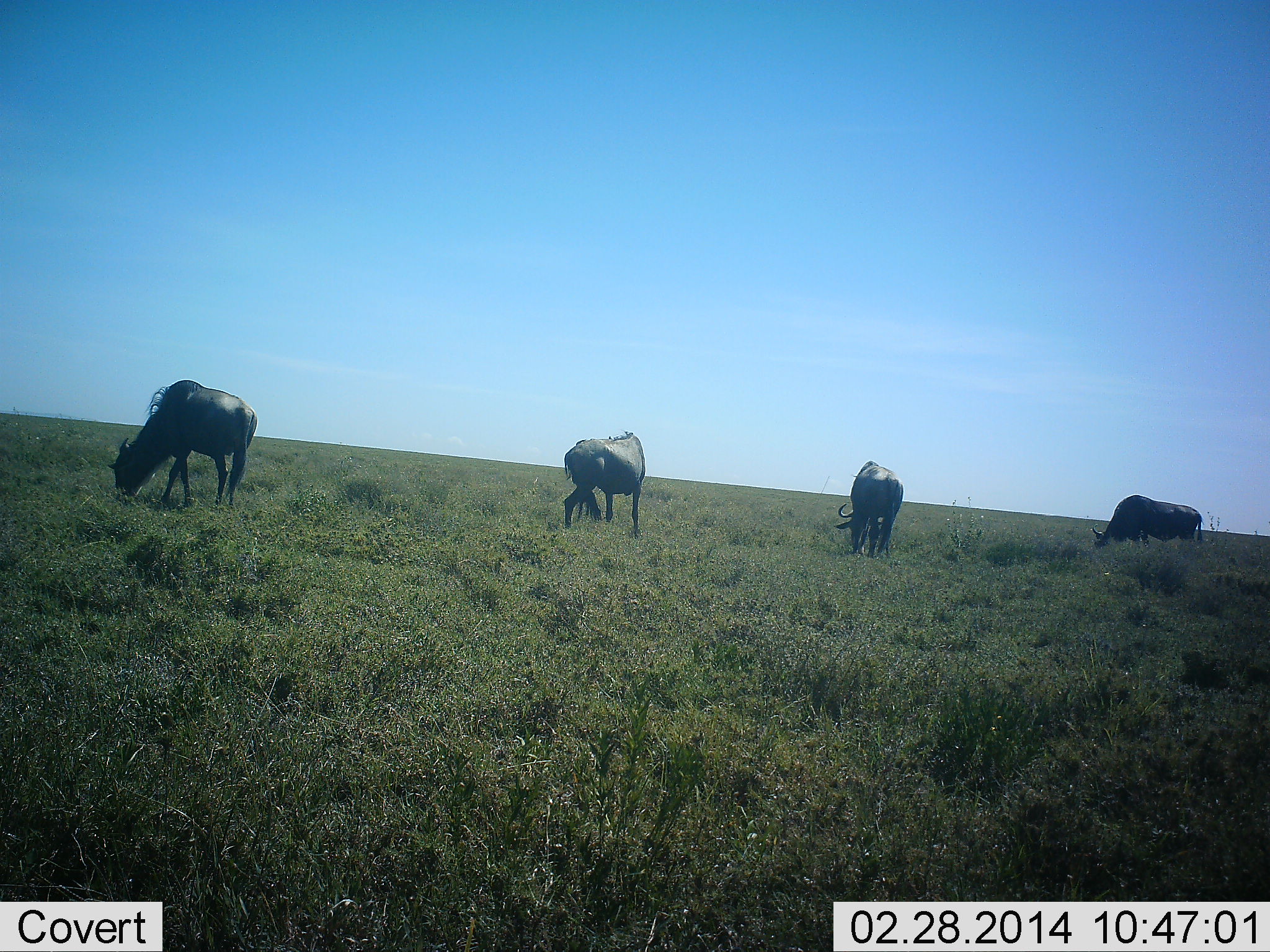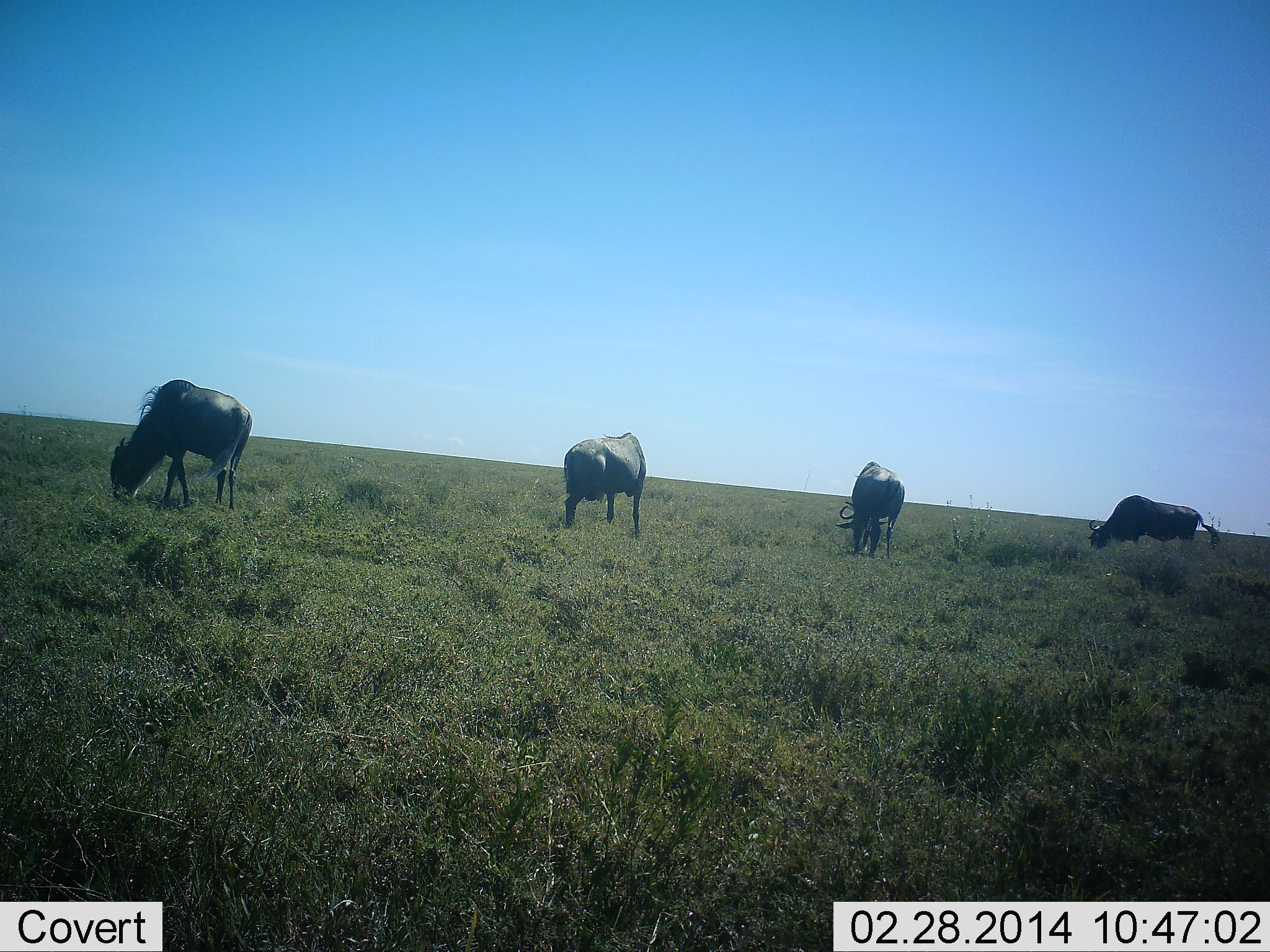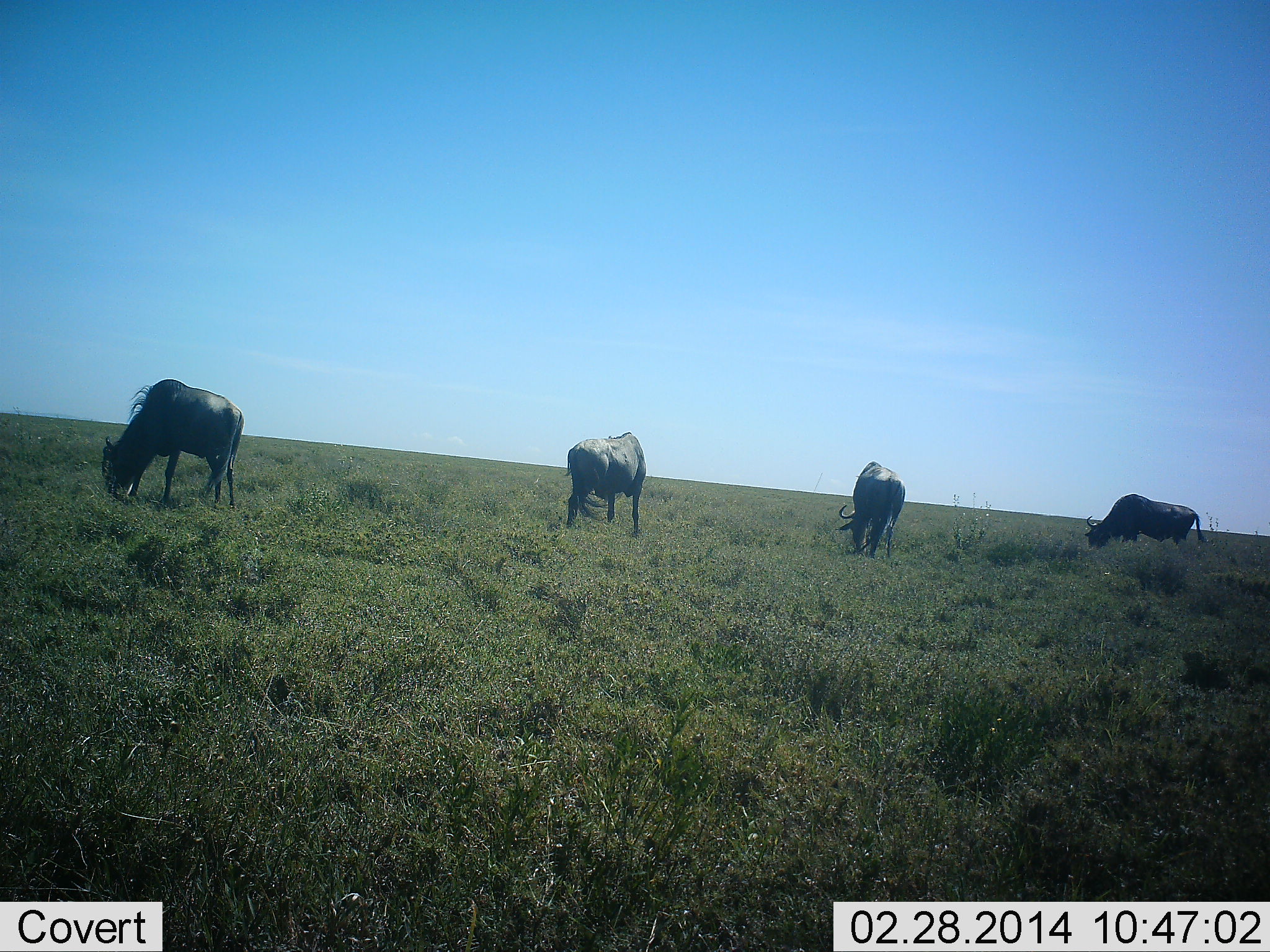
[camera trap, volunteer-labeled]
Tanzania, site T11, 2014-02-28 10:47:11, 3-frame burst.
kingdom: Animalia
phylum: Chordata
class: Mammalia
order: Artiodactyla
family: Bovidae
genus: Connochaetes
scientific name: Connochaetes taurinus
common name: blue wildebeest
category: wildebeest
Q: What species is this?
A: Wildebeest (blue wildebeest) (Connochaetes taurinus).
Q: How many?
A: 4.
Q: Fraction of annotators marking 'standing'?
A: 30%.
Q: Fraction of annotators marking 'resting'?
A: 0%.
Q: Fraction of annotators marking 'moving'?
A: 0%.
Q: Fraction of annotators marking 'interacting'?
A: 0%.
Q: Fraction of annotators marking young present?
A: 0%.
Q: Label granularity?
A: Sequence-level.